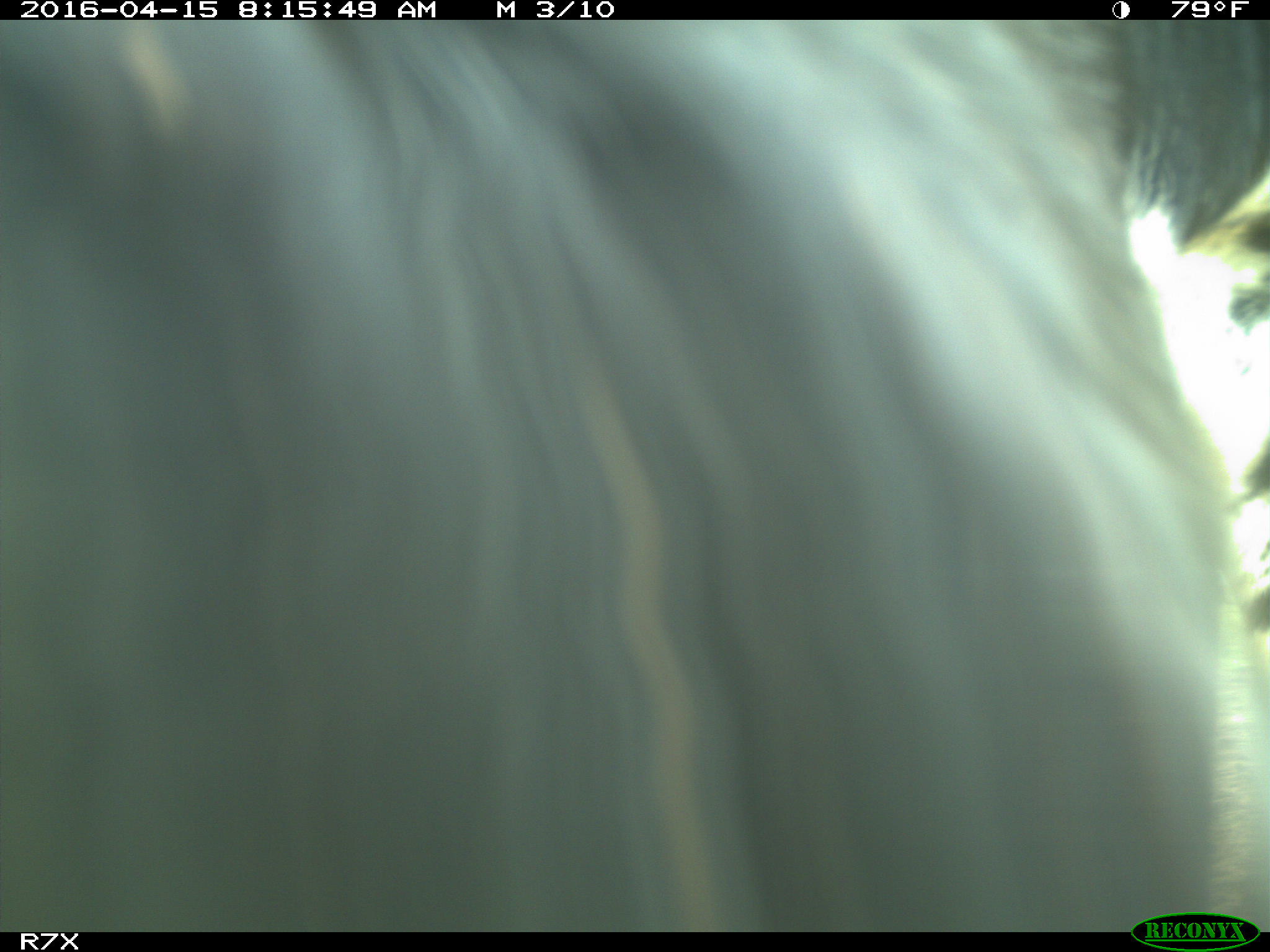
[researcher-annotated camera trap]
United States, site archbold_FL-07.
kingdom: Animalia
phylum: Chordata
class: Mammalia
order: Artiodactyla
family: Bovidae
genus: Bos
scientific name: Bos taurus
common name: domestic cow